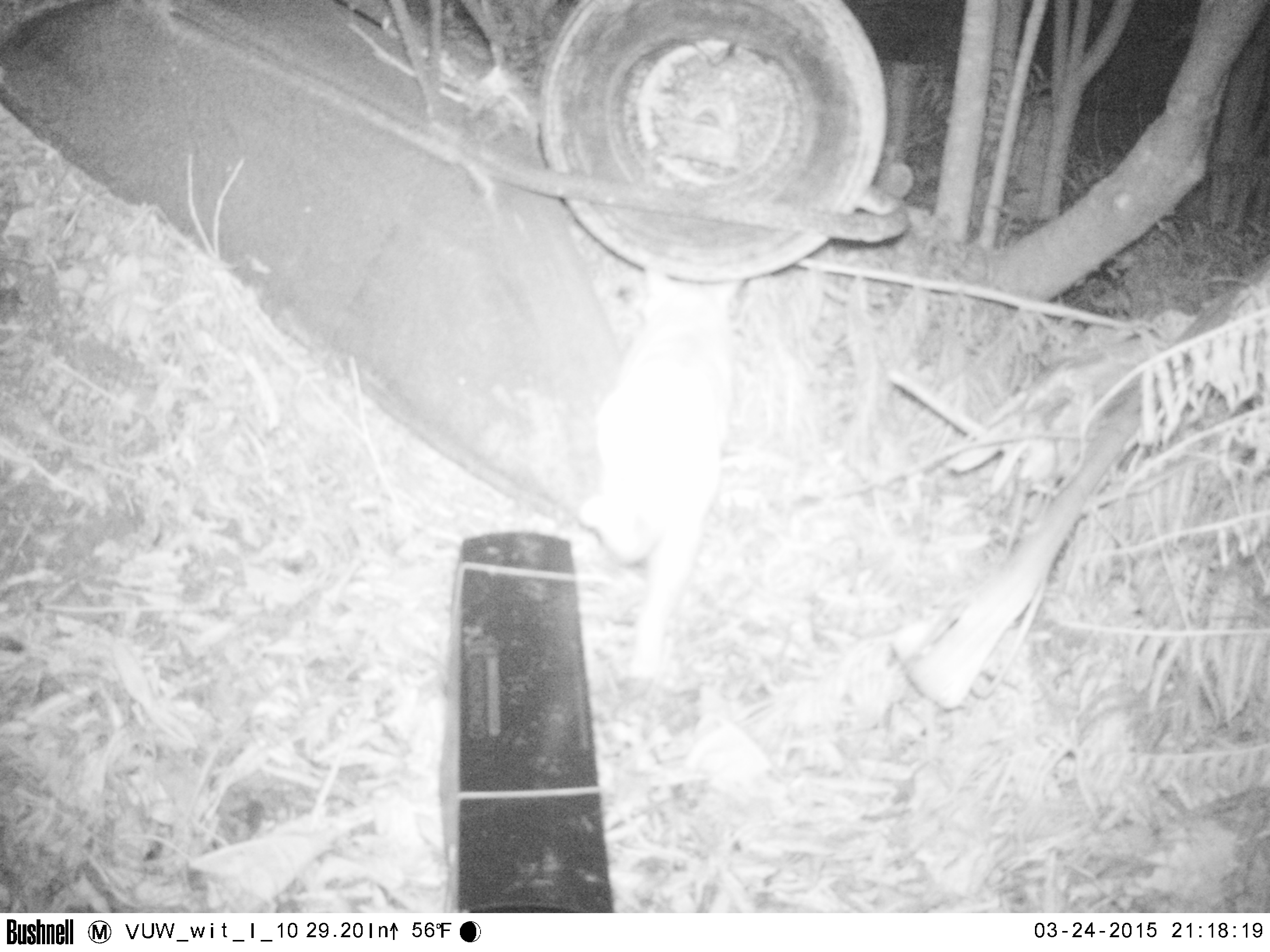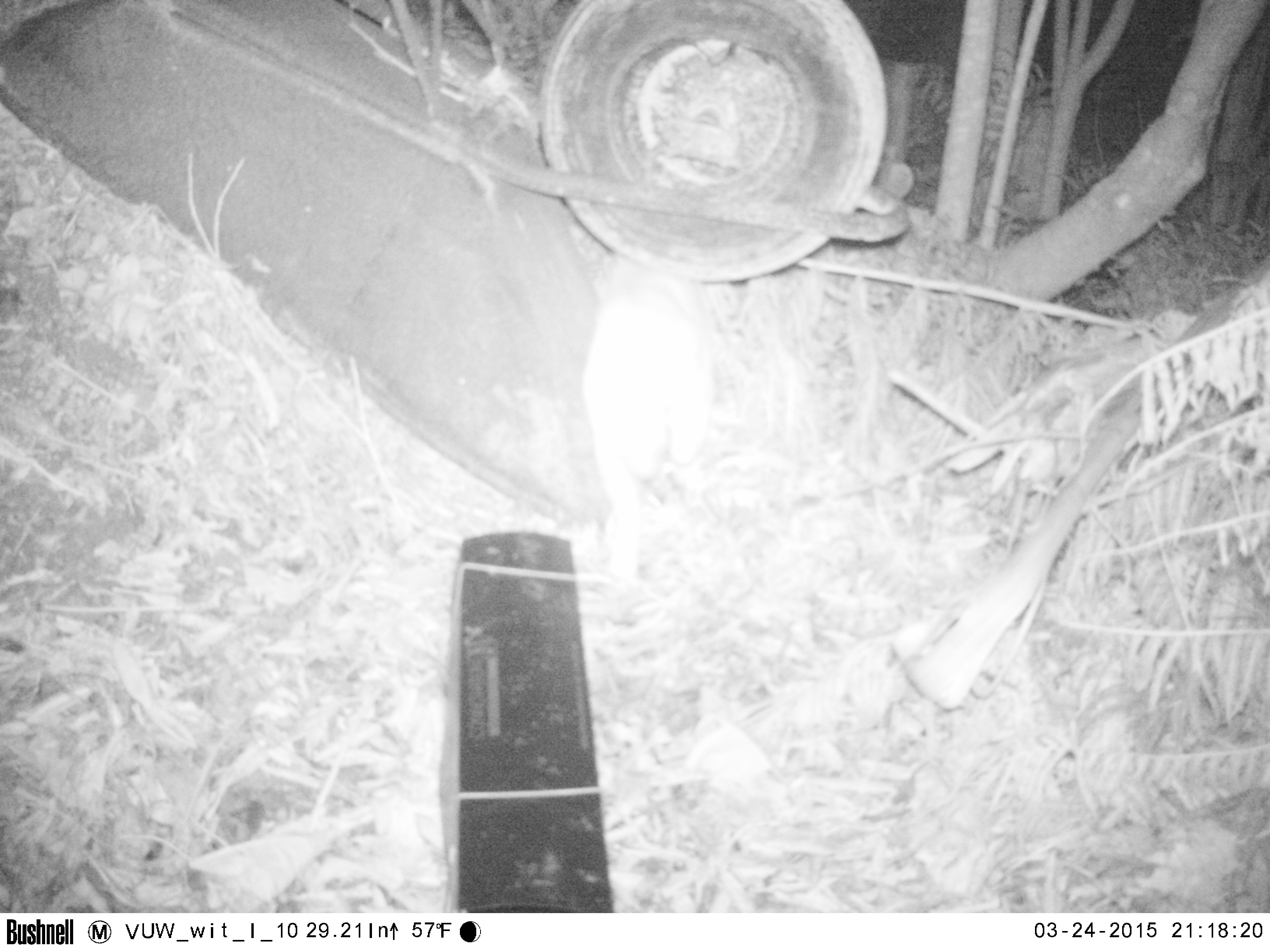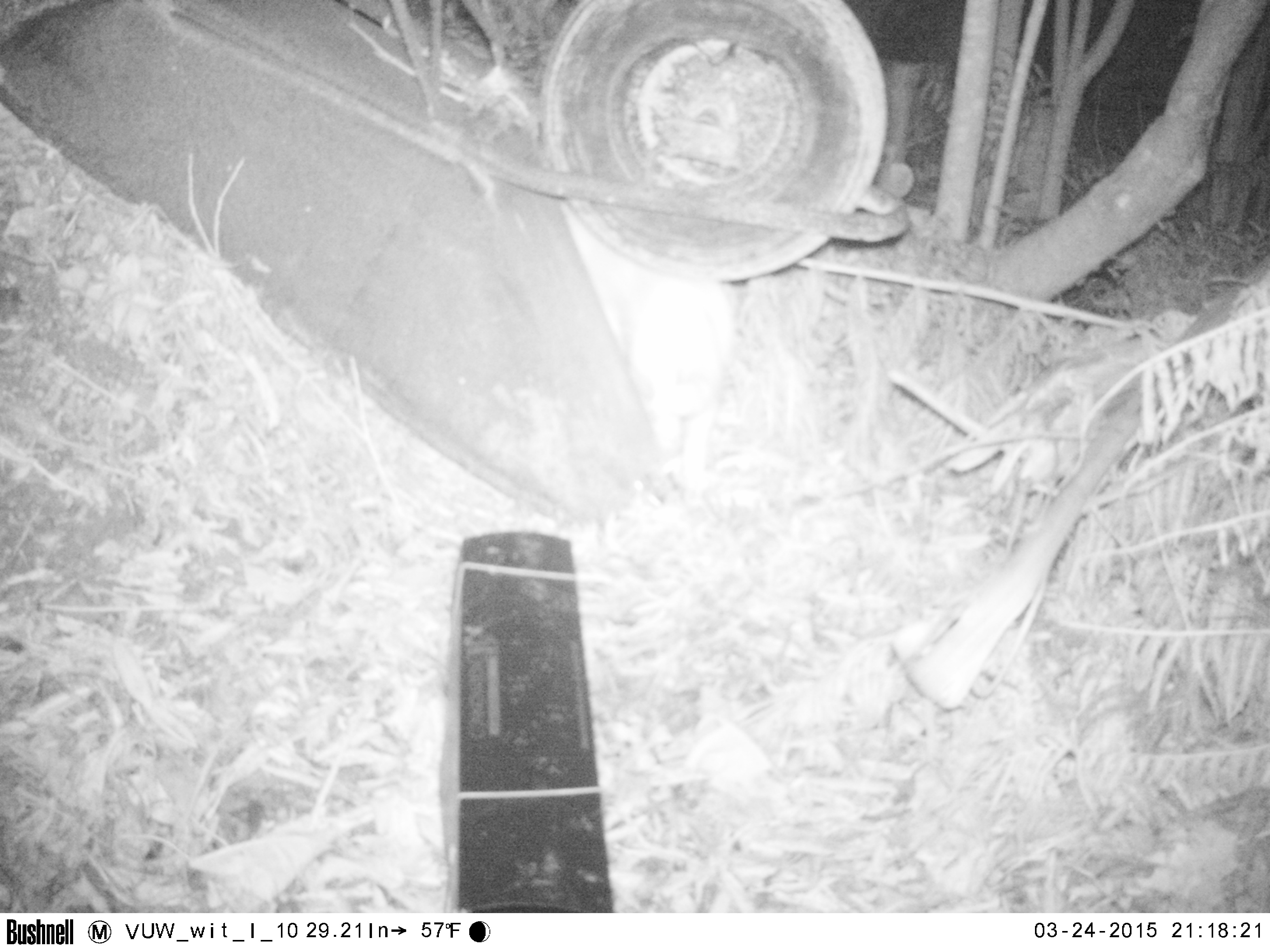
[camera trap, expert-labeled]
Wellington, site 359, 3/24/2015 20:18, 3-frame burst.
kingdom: Animalia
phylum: Chordata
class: Mammalia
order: Carnivora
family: Felidae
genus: Felis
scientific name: Felis catus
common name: cat